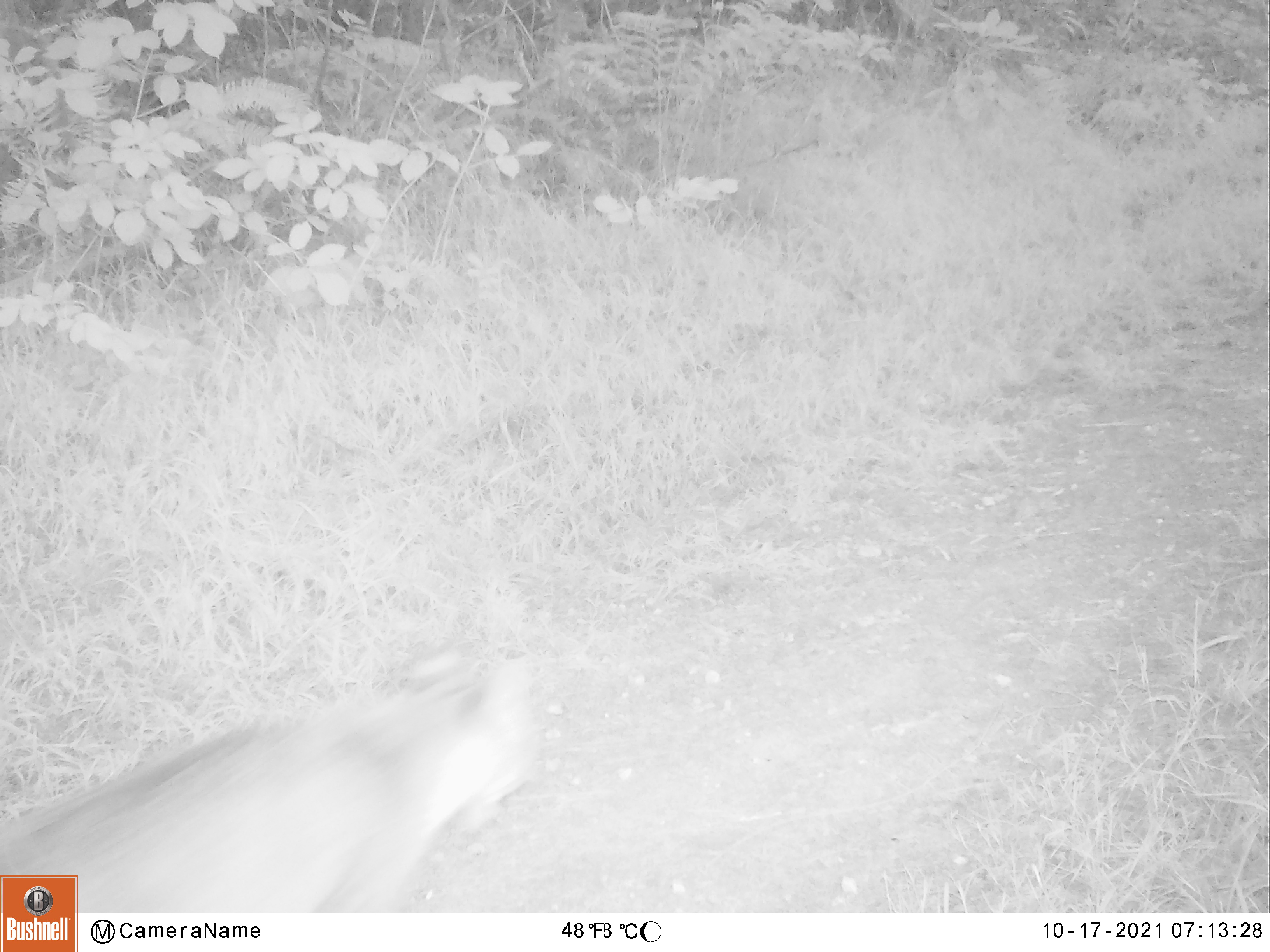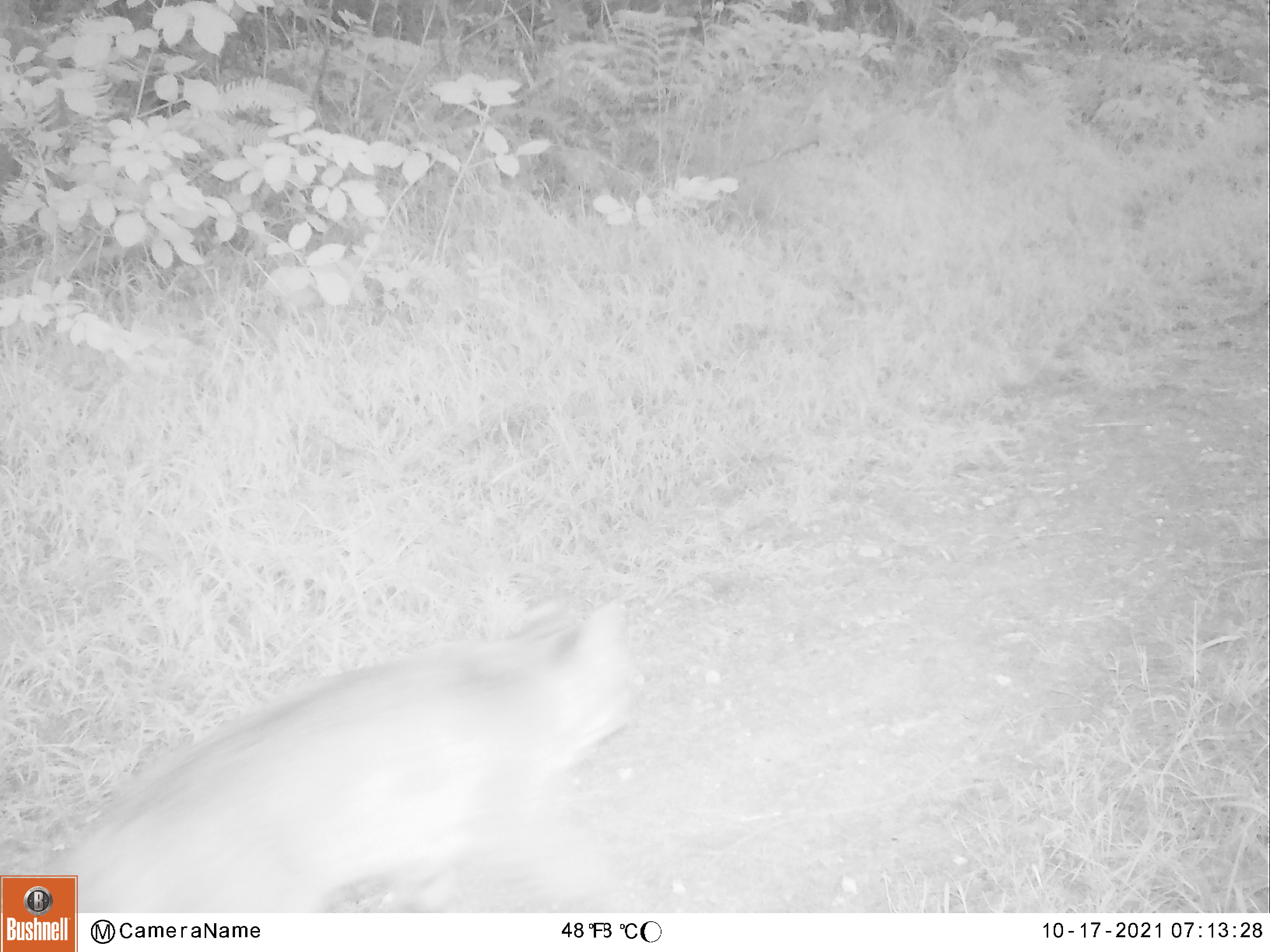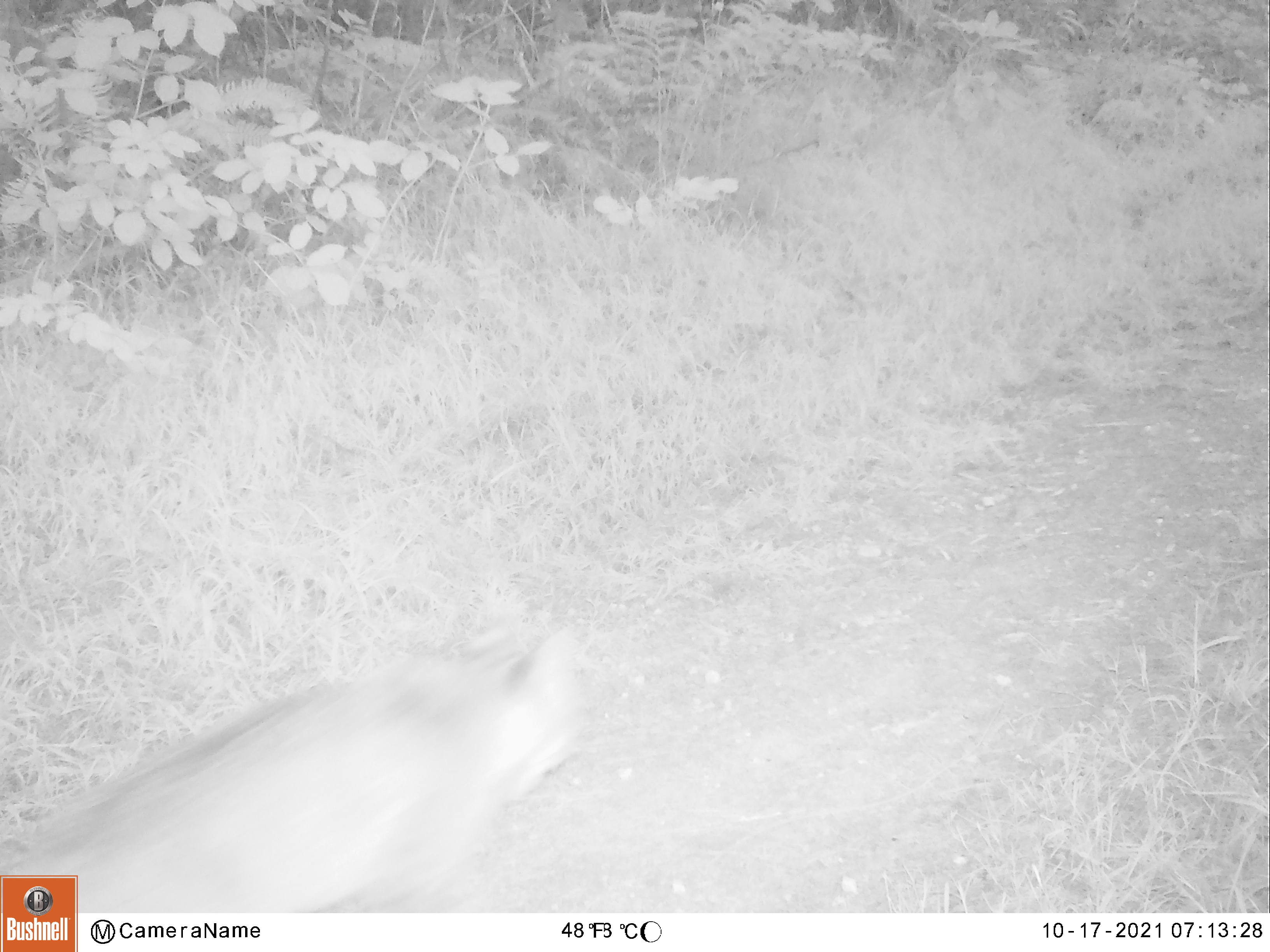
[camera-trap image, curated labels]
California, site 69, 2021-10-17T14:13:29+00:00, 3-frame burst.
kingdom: Animalia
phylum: Chordata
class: Mammalia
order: Carnivora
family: Canidae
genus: Urocyon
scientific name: Urocyon cinereoargenteus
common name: gray fox